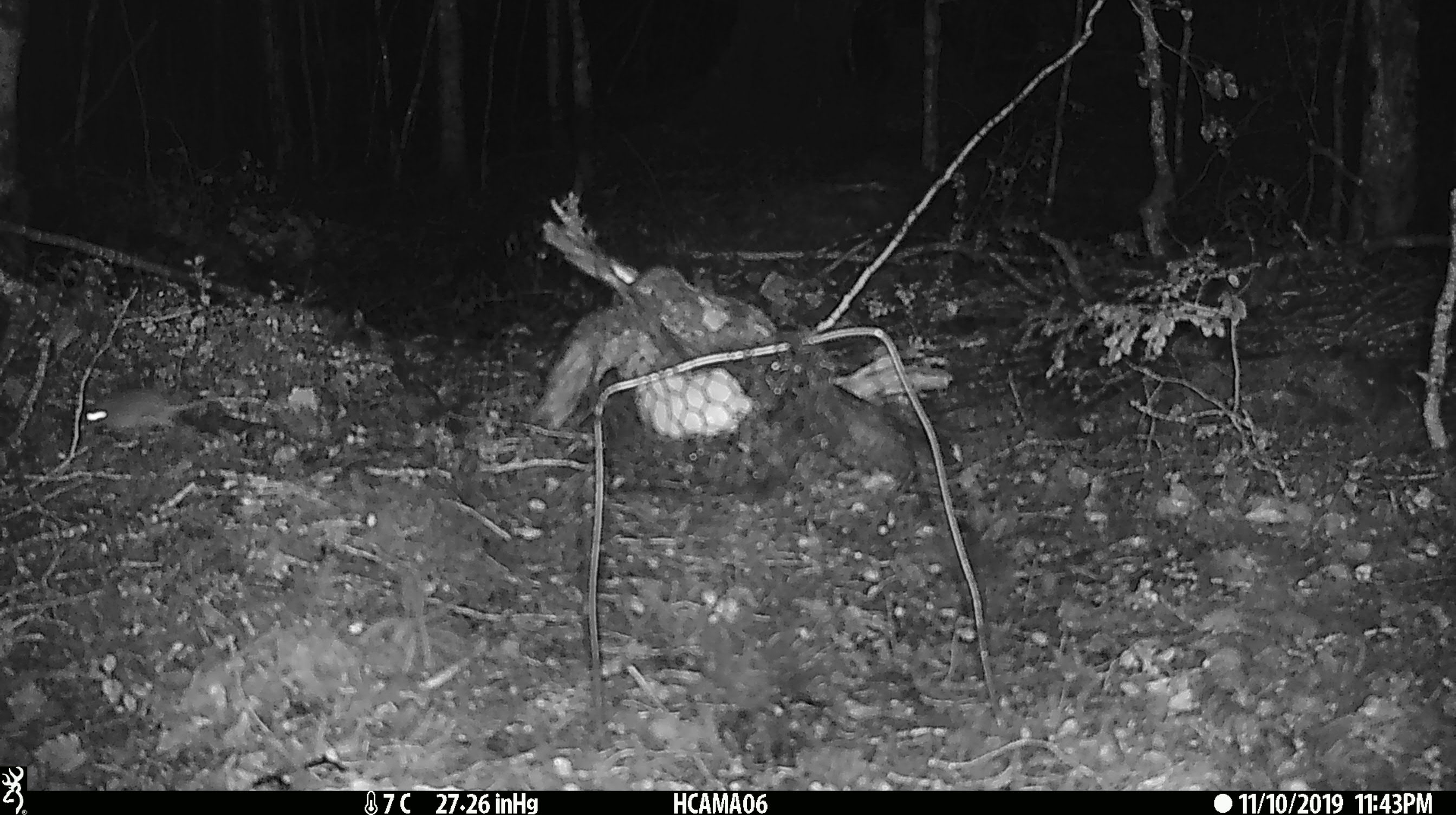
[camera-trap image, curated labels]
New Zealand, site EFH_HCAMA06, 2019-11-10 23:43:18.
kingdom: Animalia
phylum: Chordata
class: Mammalia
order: Rodentia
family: Muridae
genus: Mus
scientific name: Mus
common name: mouse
Mouse (Mus).